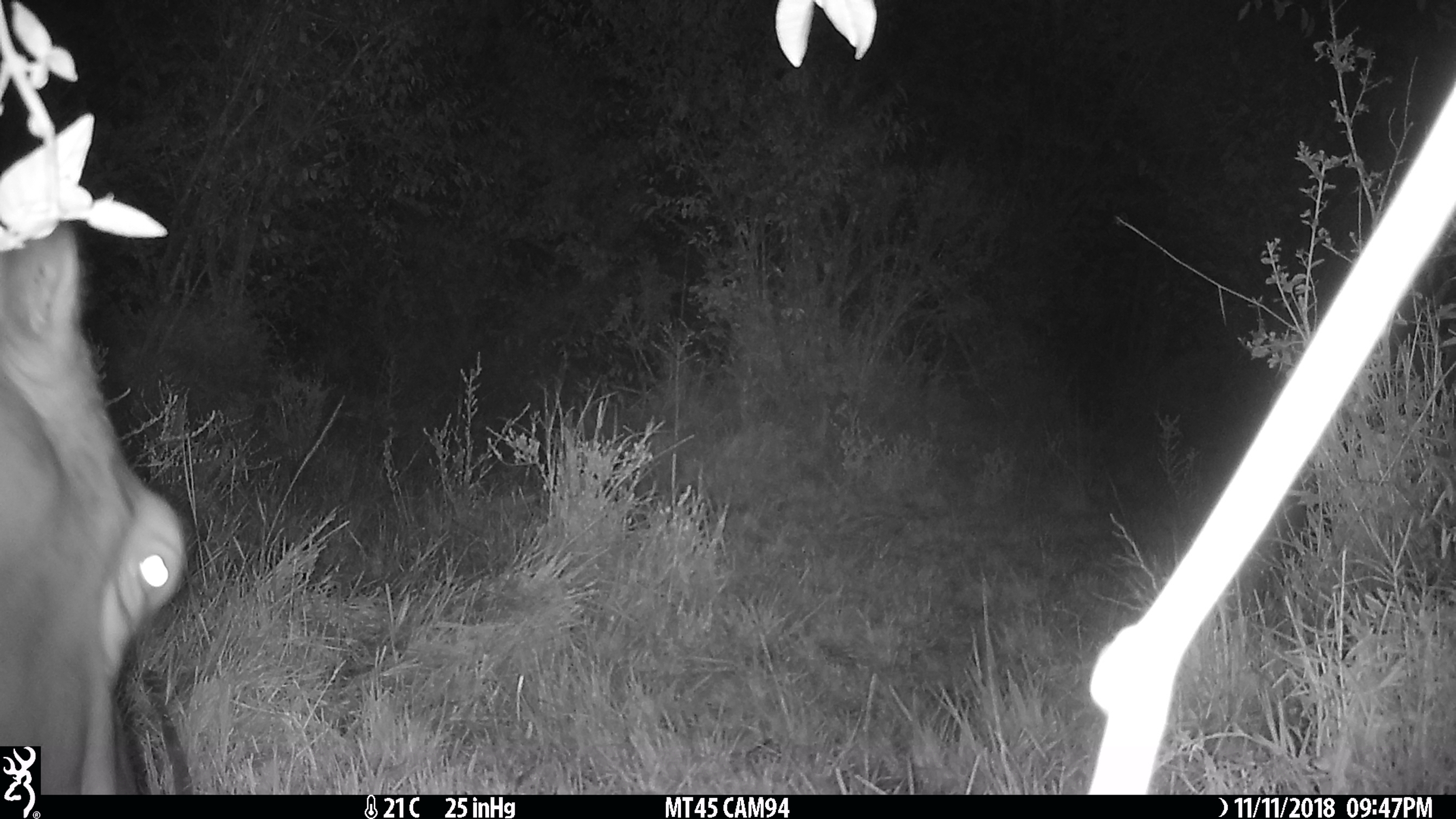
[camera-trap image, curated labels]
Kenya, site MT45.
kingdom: Animalia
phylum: Chordata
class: Mammalia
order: Artiodactyla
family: Hippopotamidae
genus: Hippopotamus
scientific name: Hippopotamus amphibius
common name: hippopotamus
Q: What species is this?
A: Hippopotamus (Hippopotamus amphibius).